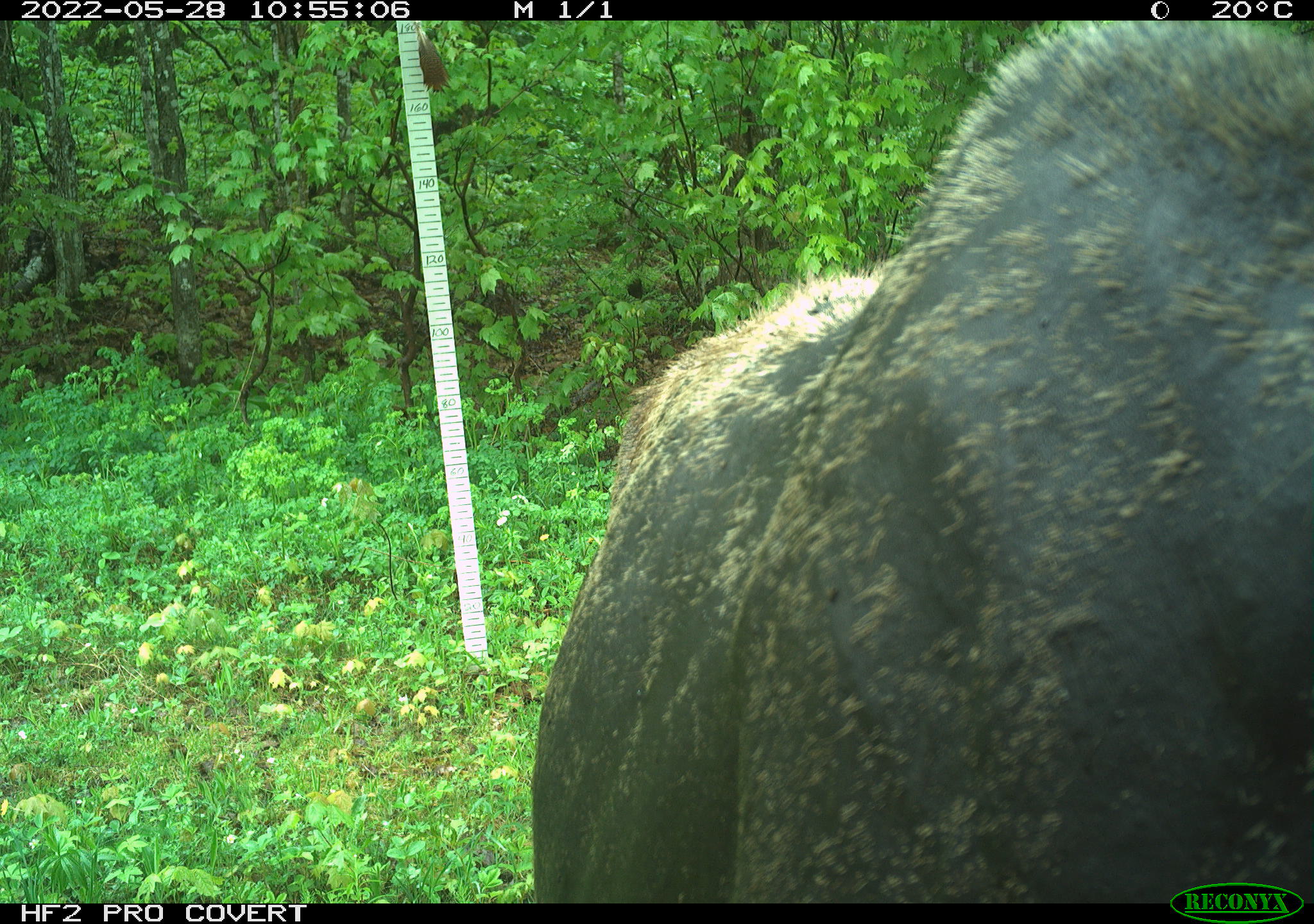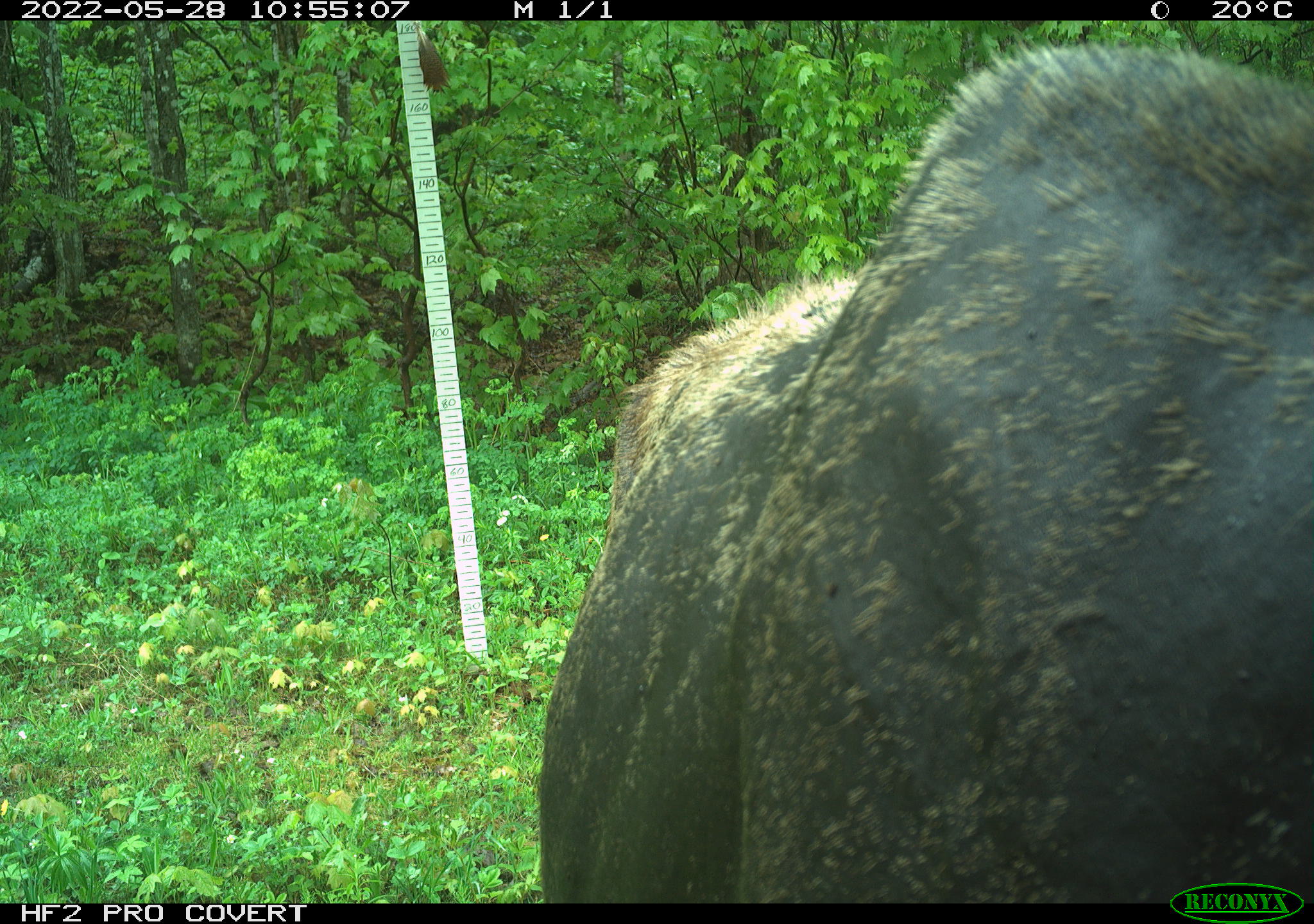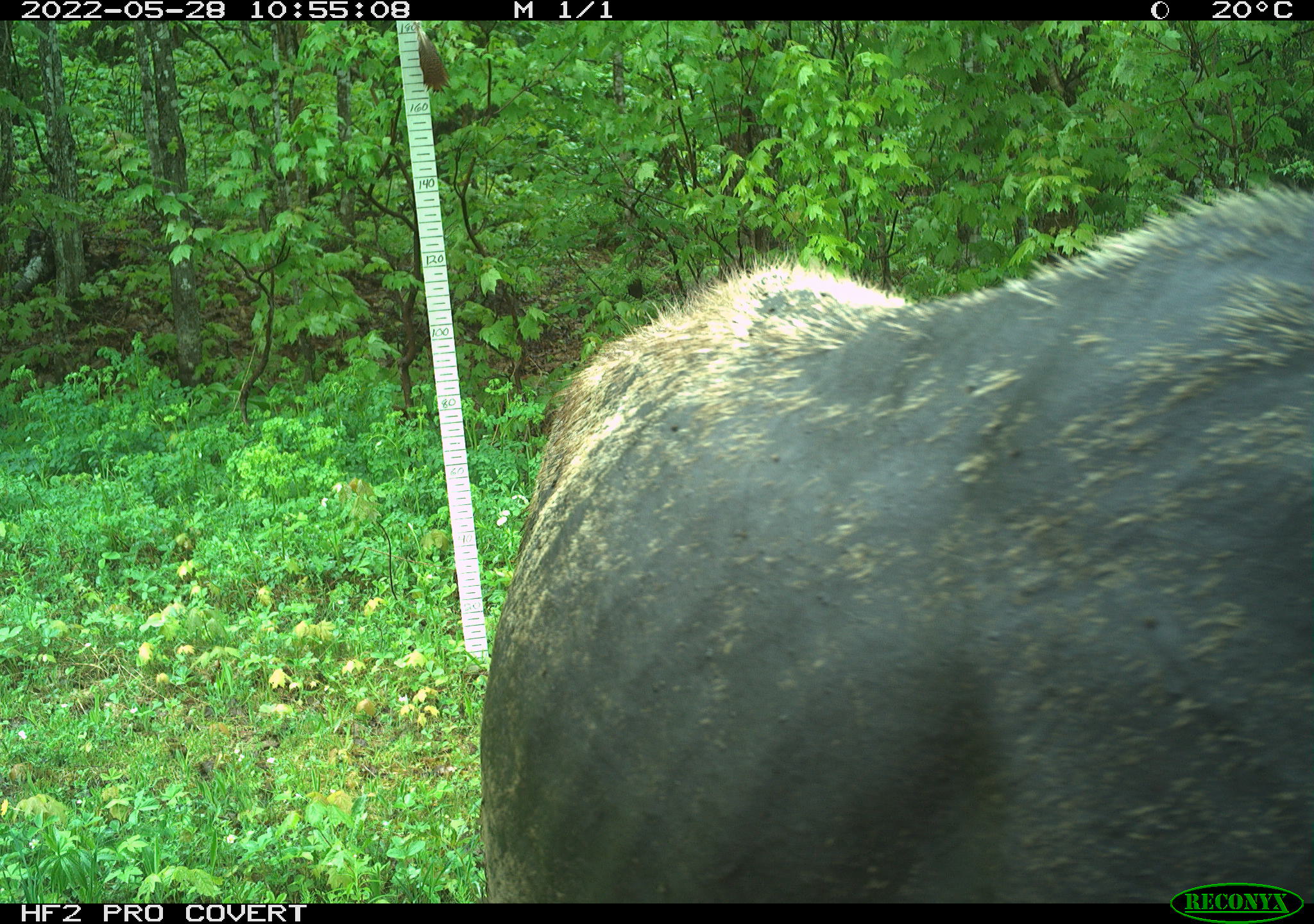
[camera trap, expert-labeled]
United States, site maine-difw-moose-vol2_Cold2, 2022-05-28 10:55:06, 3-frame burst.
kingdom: Animalia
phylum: Chordata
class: Mammalia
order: Artiodactyla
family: Cervidae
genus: Alces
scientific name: Alces alces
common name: moose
Moose (Alces alces).